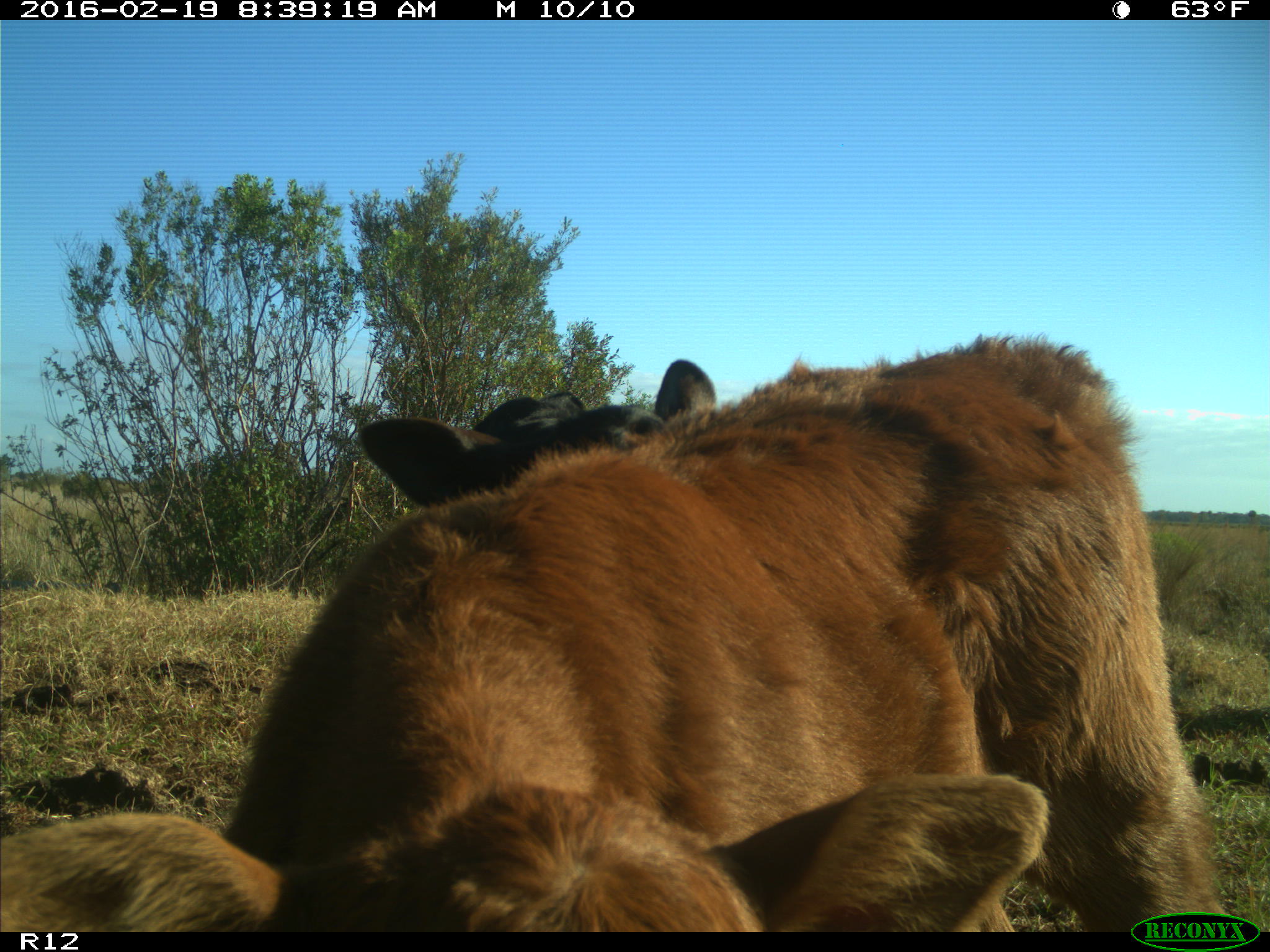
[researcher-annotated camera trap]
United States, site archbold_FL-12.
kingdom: Animalia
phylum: Chordata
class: Mammalia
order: Artiodactyla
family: Bovidae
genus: Bos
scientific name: Bos taurus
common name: domestic cow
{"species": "Bos taurus (domestic cow)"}